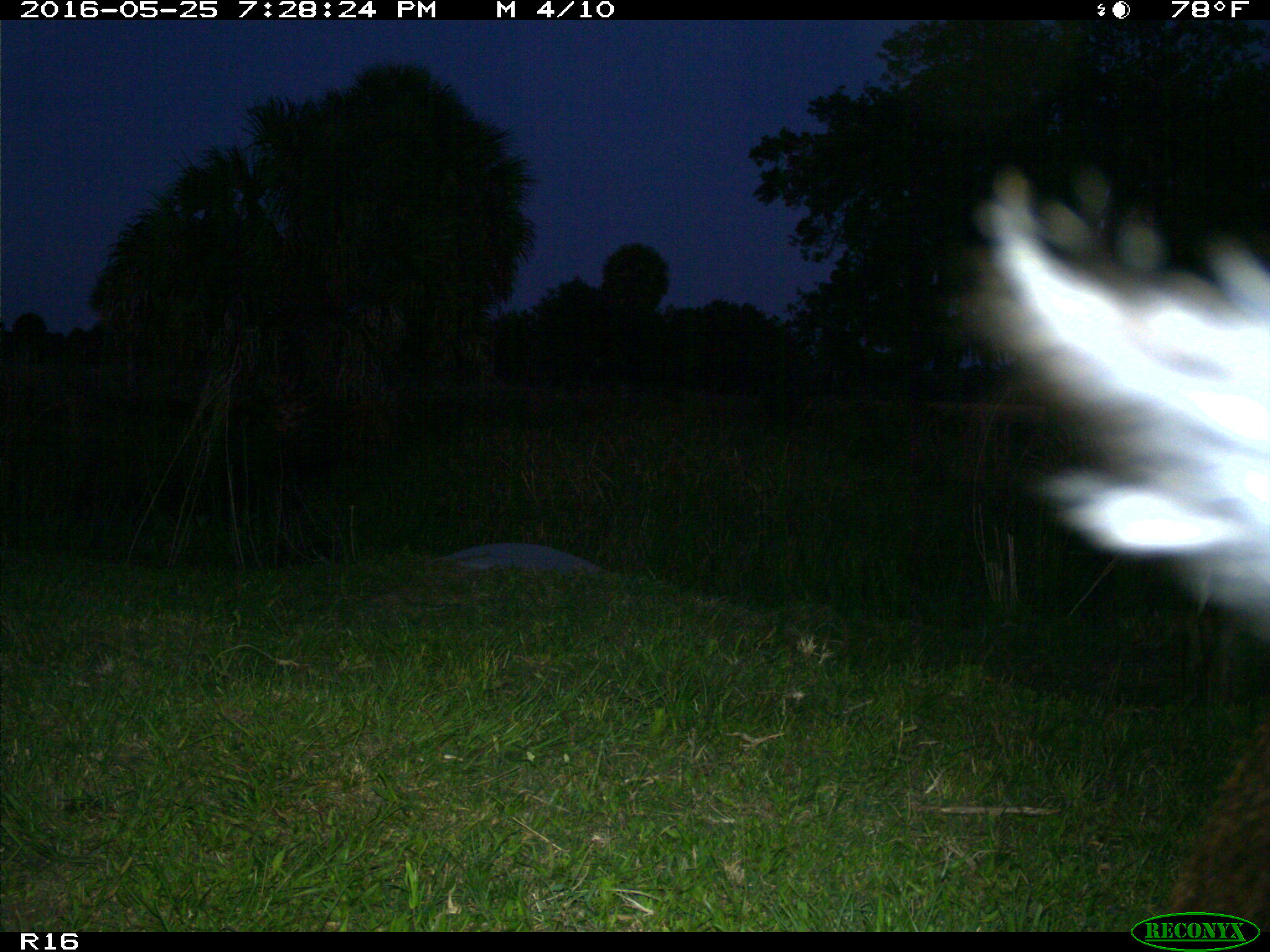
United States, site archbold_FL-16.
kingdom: Animalia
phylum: Chordata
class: Mammalia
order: Artiodactyla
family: Bovidae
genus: Bos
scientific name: Bos taurus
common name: domestic cow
Bos taurus (domestic cow).